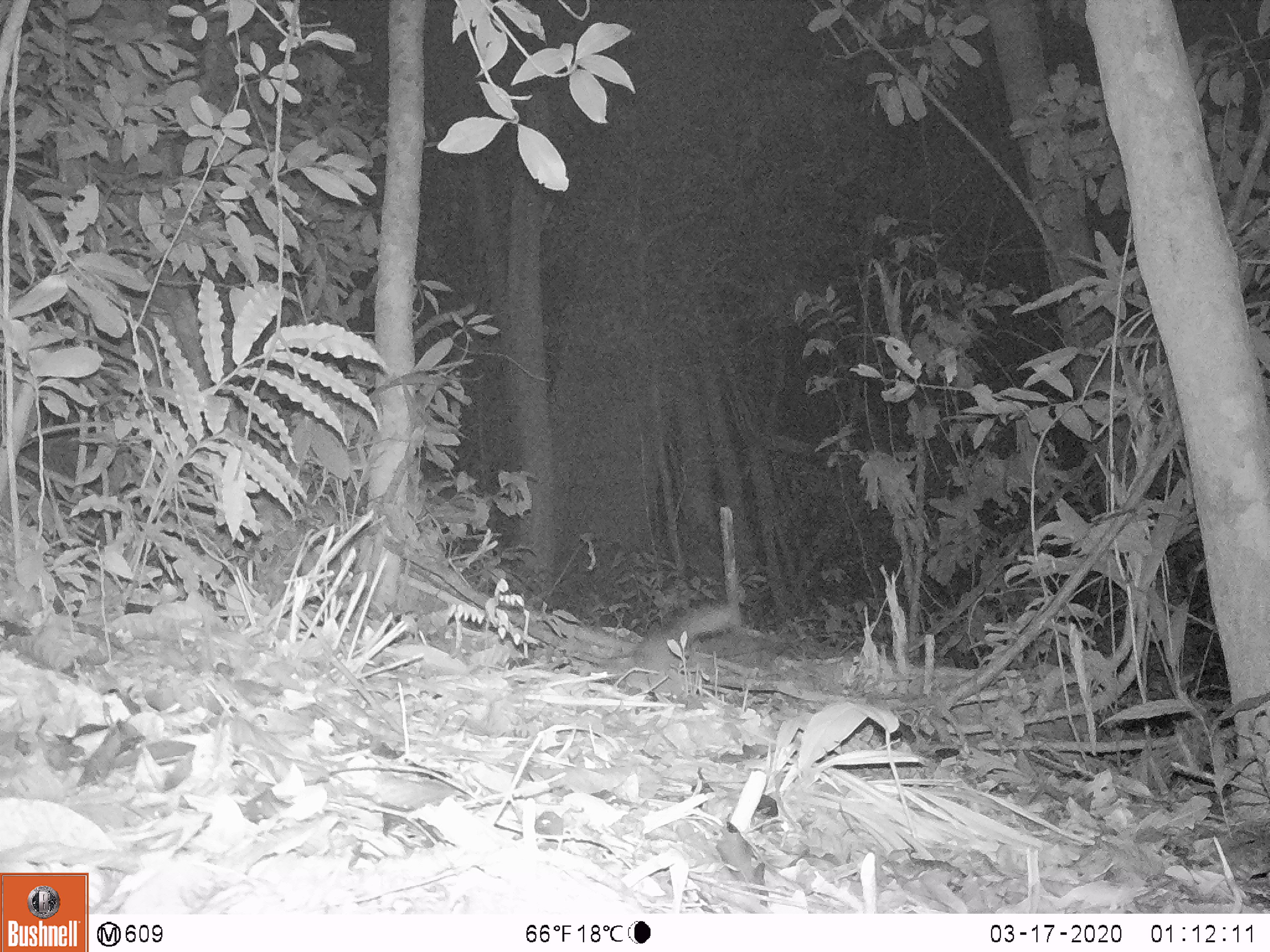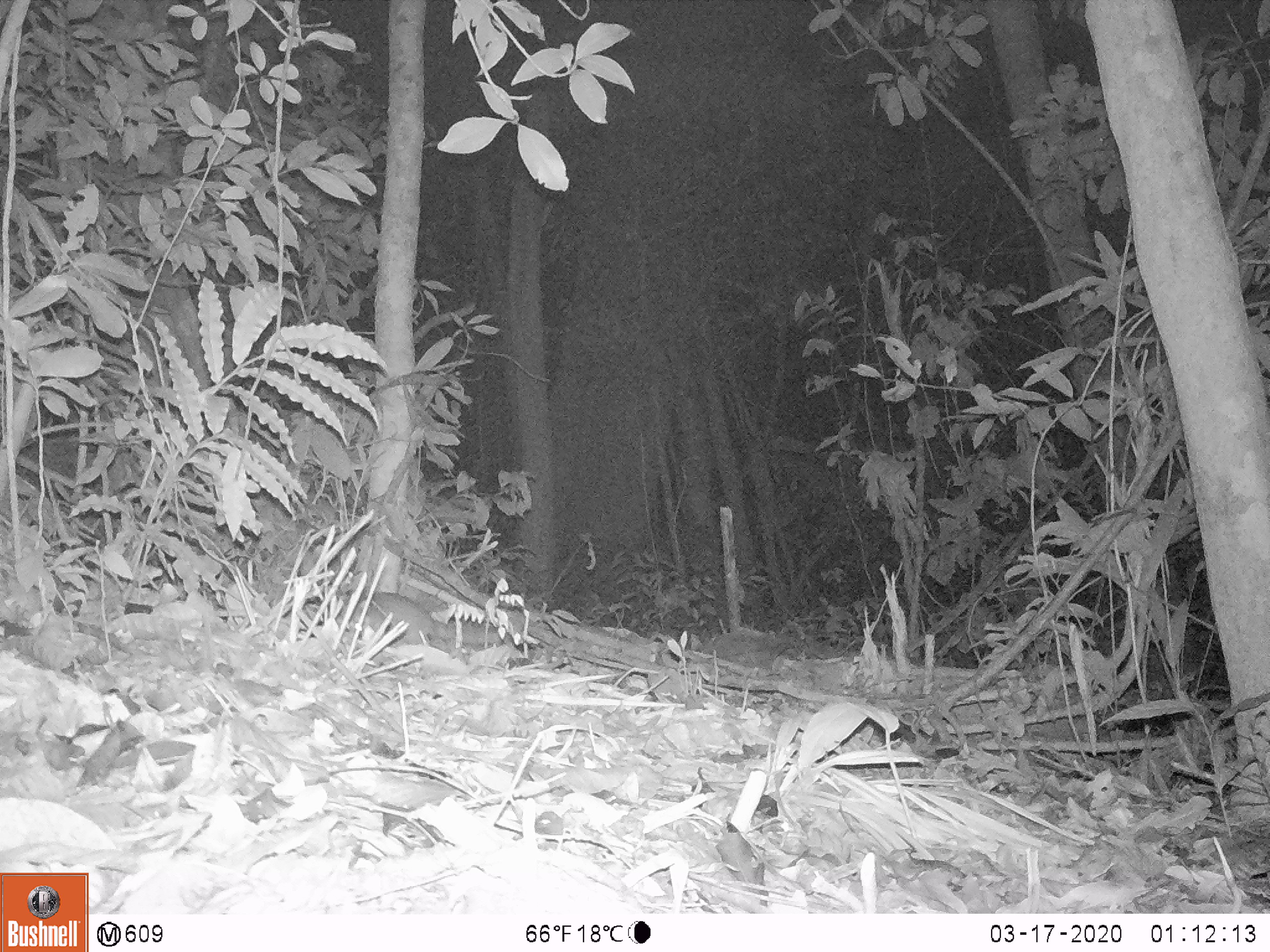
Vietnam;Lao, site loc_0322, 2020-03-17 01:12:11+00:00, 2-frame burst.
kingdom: Animalia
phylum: Chordata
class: Mammalia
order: Carnivora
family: Mustelidae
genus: Melogale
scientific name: Melogale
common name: ferret badger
Ferret badger (Melogale). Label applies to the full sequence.